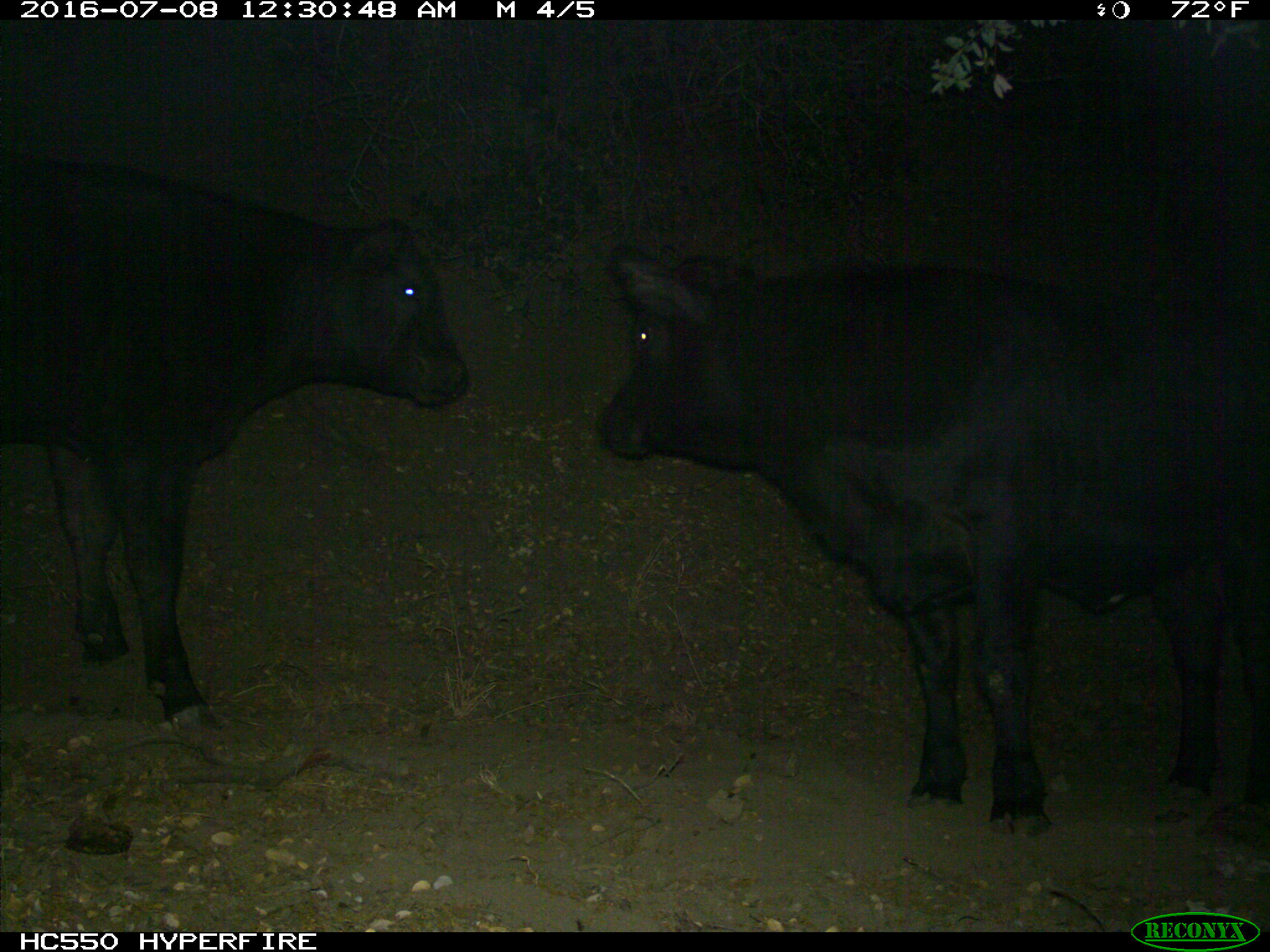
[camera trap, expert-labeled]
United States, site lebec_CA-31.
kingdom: Animalia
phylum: Chordata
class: Mammalia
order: Artiodactyla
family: Bovidae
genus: Bos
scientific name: Bos taurus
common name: domestic cow